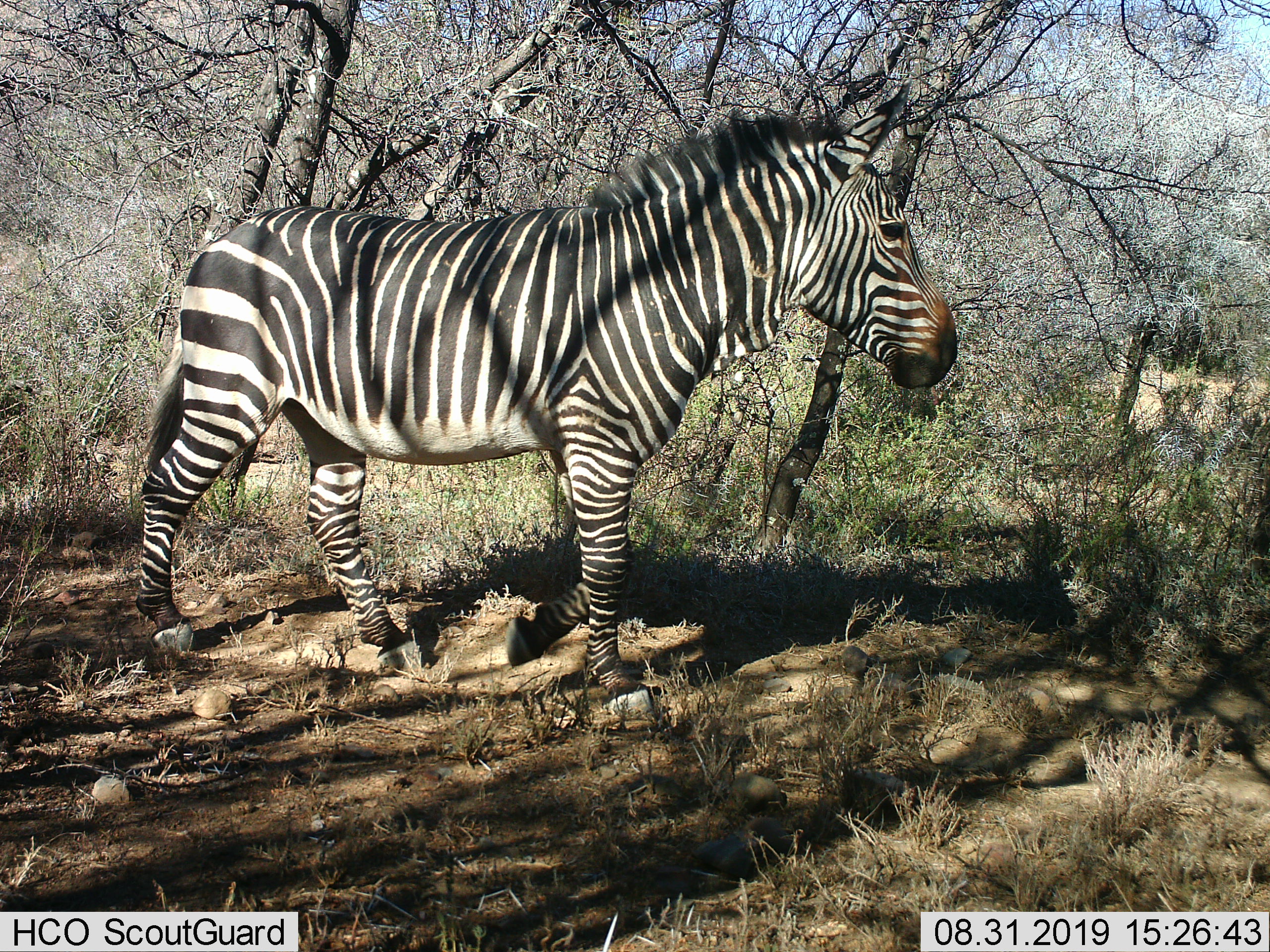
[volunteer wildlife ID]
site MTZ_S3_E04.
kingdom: Animalia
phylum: Chordata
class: Mammalia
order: Perissodactyla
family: Equidae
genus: Equus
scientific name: Equus zebra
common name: mountain zebra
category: zebramountain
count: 1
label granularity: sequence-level